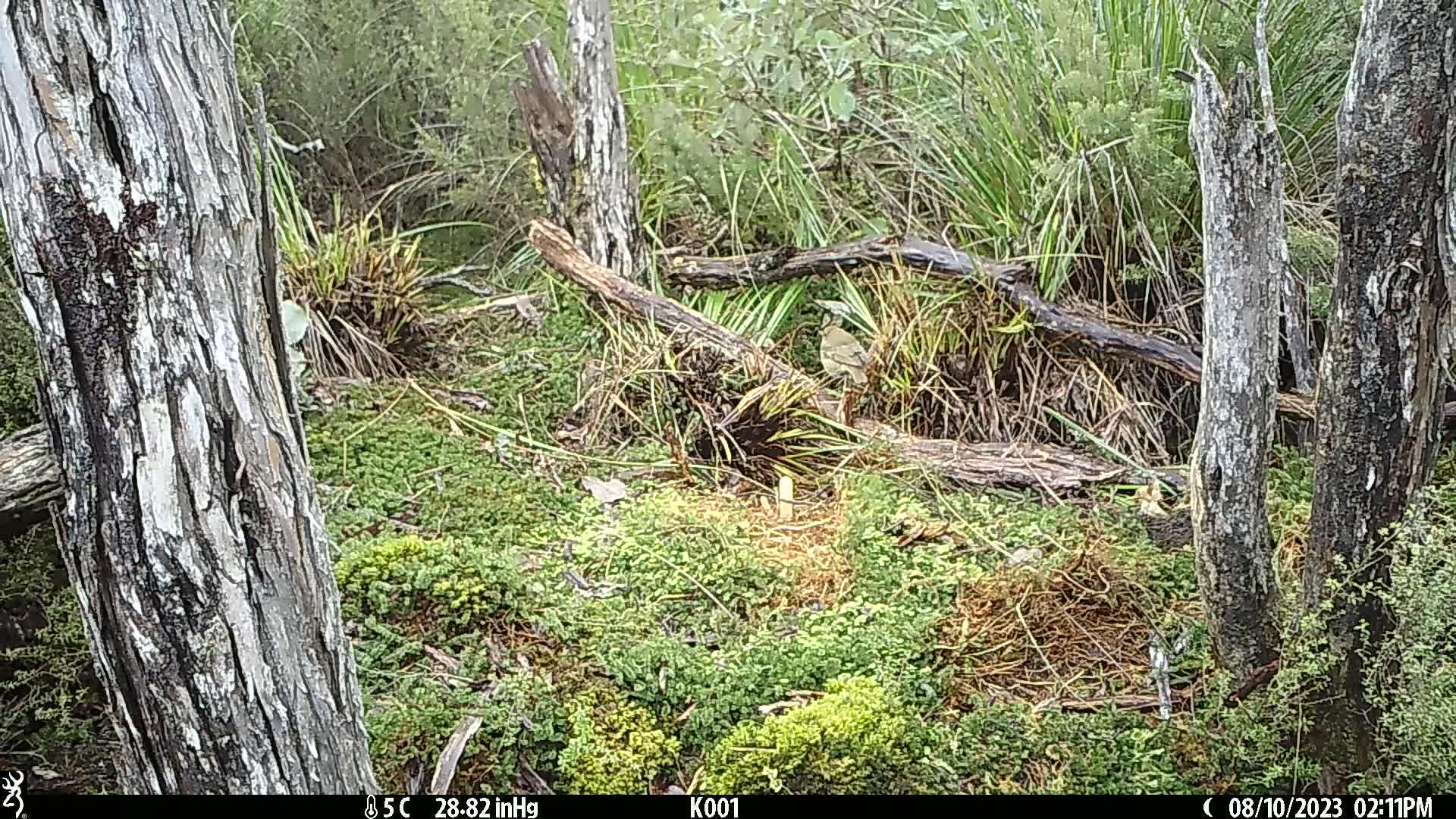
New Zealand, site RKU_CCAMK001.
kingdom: Animalia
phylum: Chordata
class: Aves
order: Passeriformes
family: Turdidae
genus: Turdus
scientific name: Turdus philomelos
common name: song thrush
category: thrush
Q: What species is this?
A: Thrush (song thrush) (Turdus philomelos).